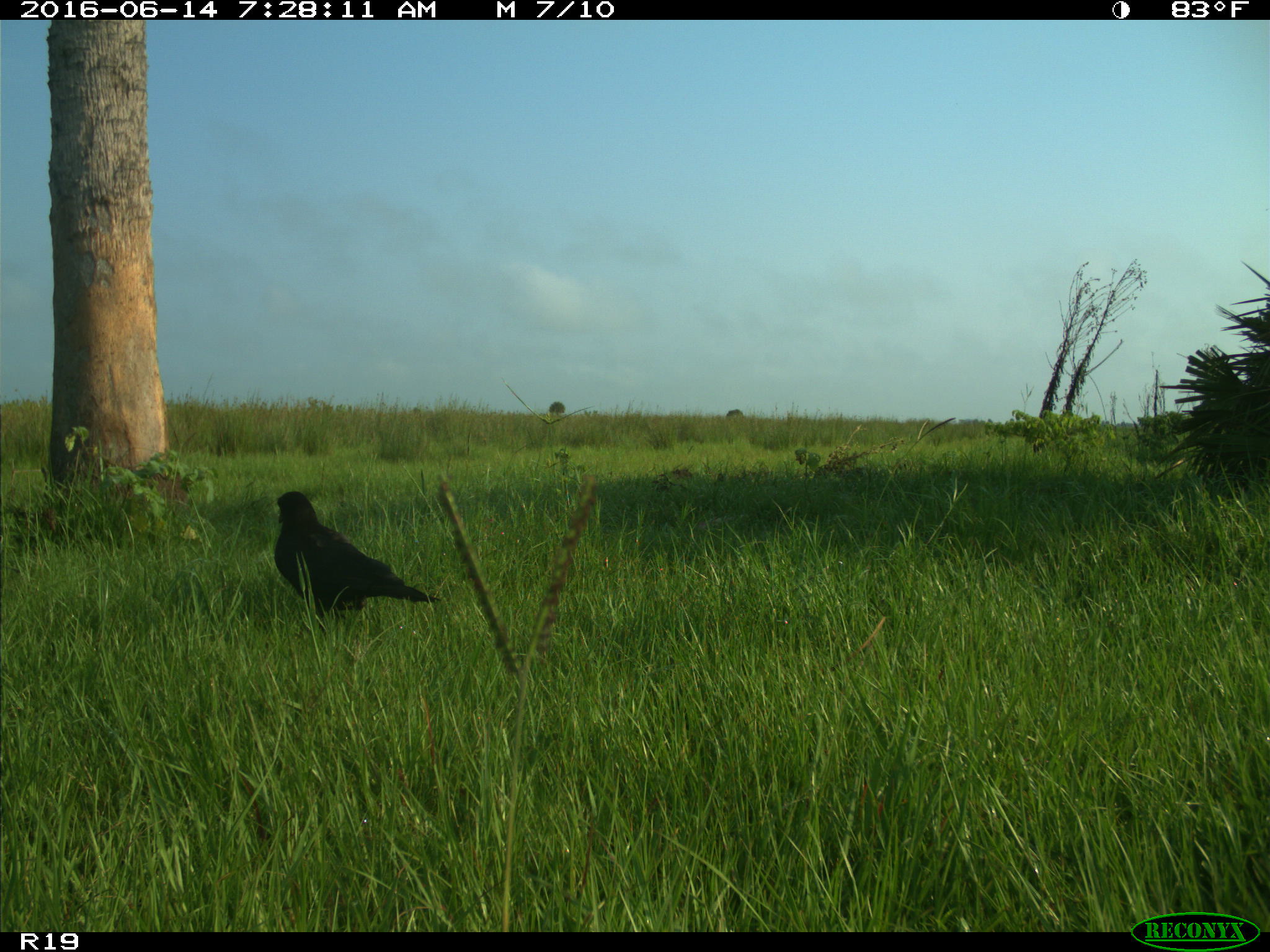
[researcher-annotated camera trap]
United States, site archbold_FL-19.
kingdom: Animalia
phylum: Chordata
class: Aves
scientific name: Aves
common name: birds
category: unidentified bird